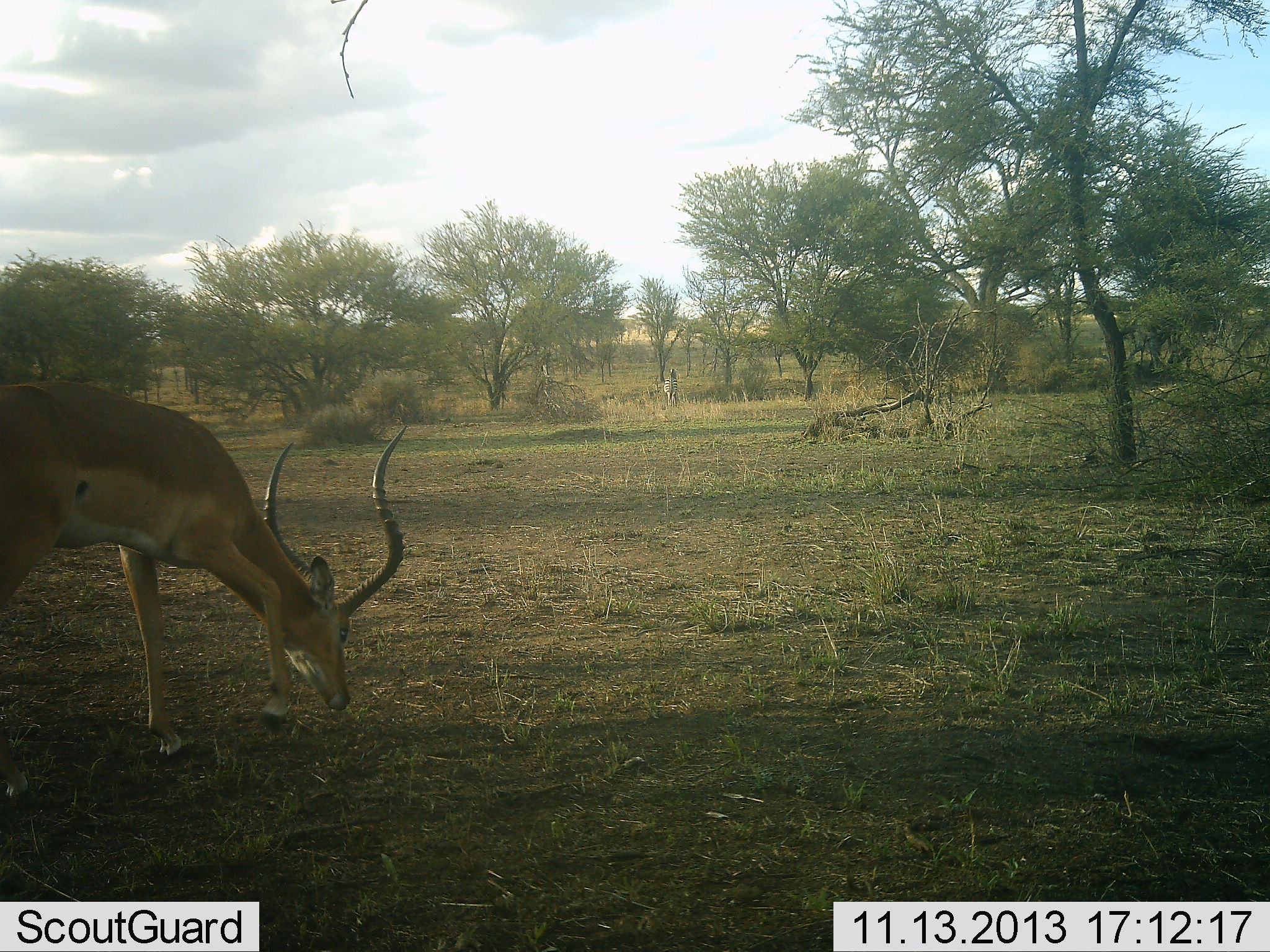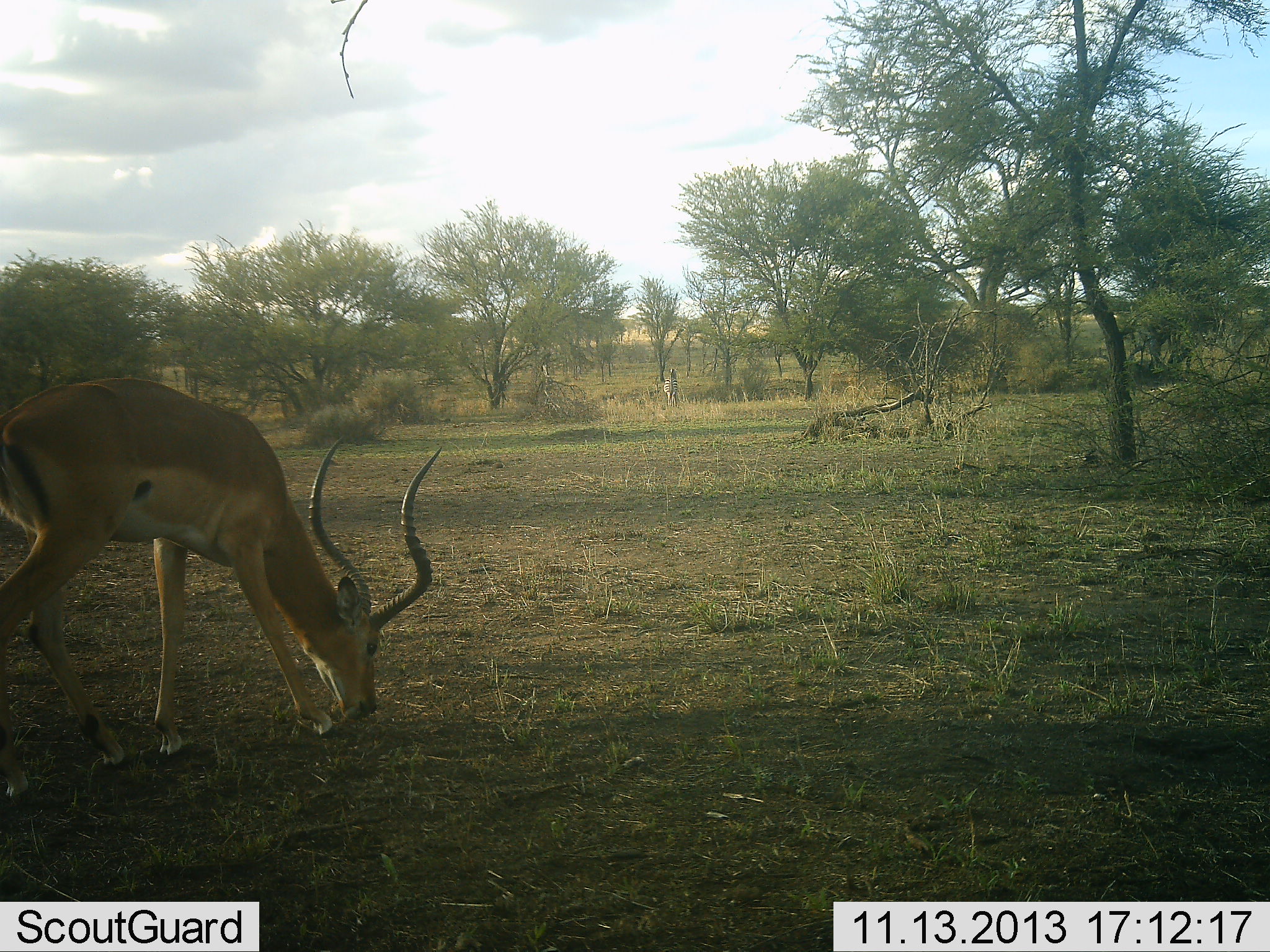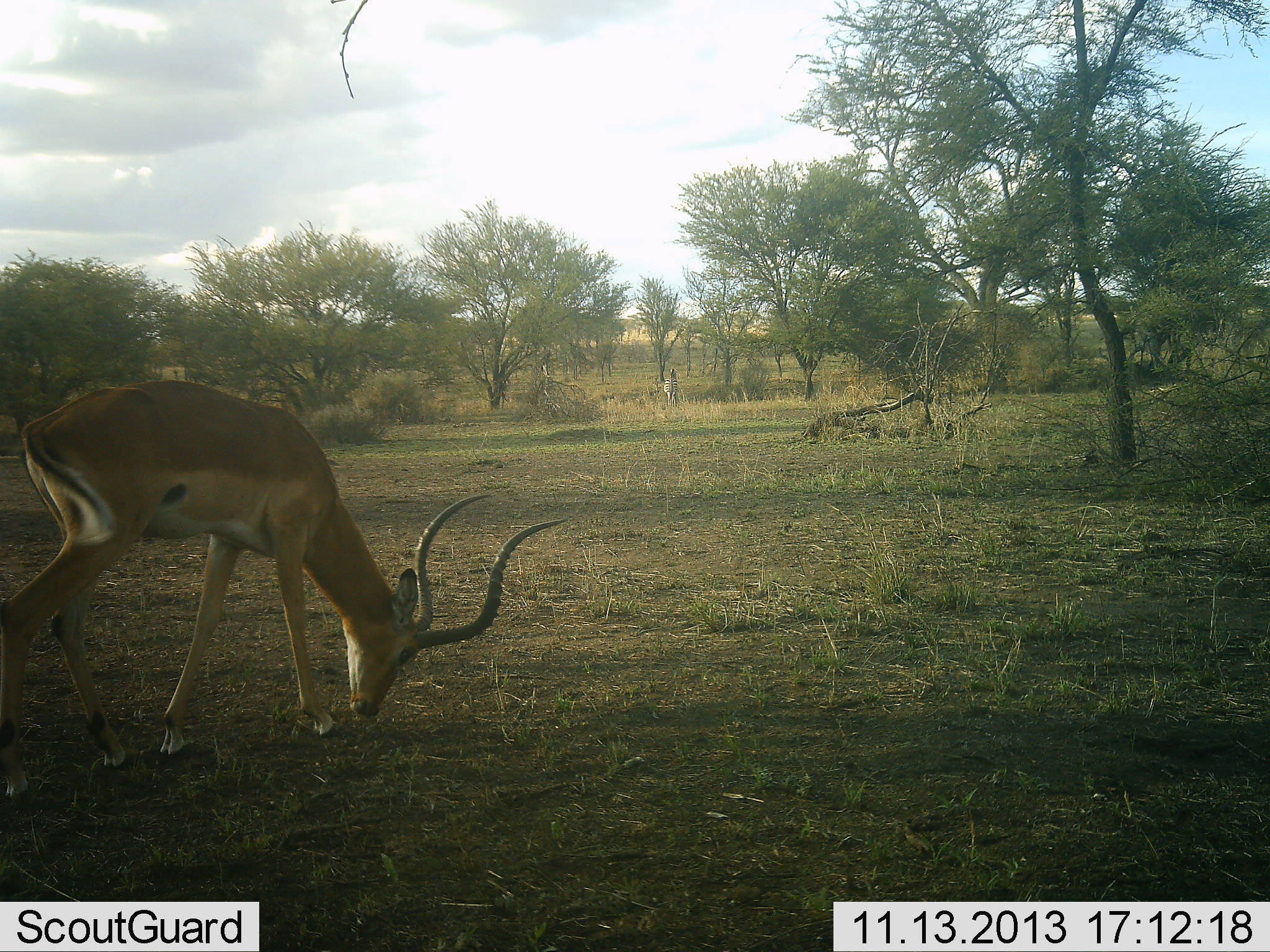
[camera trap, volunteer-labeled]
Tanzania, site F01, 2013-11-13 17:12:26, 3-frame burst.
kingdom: Animalia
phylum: Chordata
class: Mammalia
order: Artiodactyla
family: Bovidae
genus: Aepyceros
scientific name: Aepyceros melampus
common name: impala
Impala (Aepyceros melampus), count 1. Behavior (volunteer vote fractions): standing 10%, resting 0%, moving 40%, interacting 0%. Young present (vote fraction): 0%. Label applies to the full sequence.